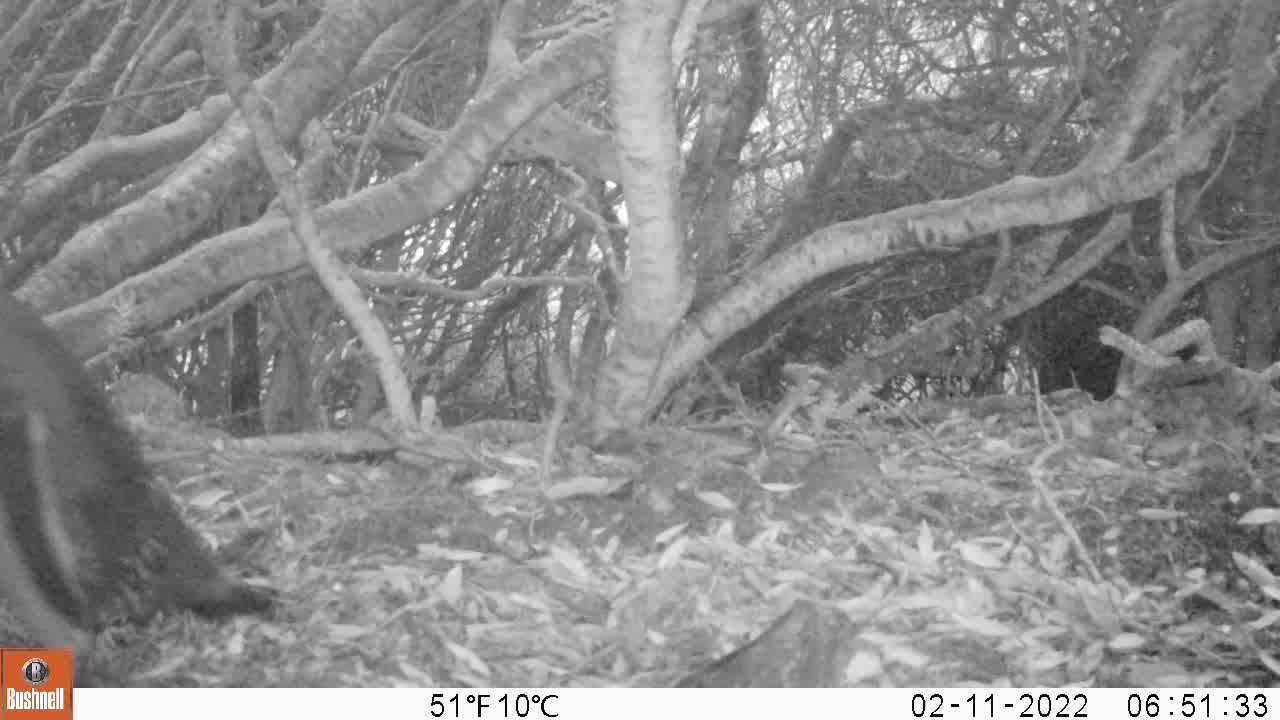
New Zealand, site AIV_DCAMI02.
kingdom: Animalia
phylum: Chordata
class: Aves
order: Sphenisciformes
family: Spheniscidae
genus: Megadyptes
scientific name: Megadyptes antipodes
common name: yellow-eyed penguin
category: yellow eyed penguin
Yellow eyed penguin (yellow-eyed penguin) (Megadyptes antipodes).